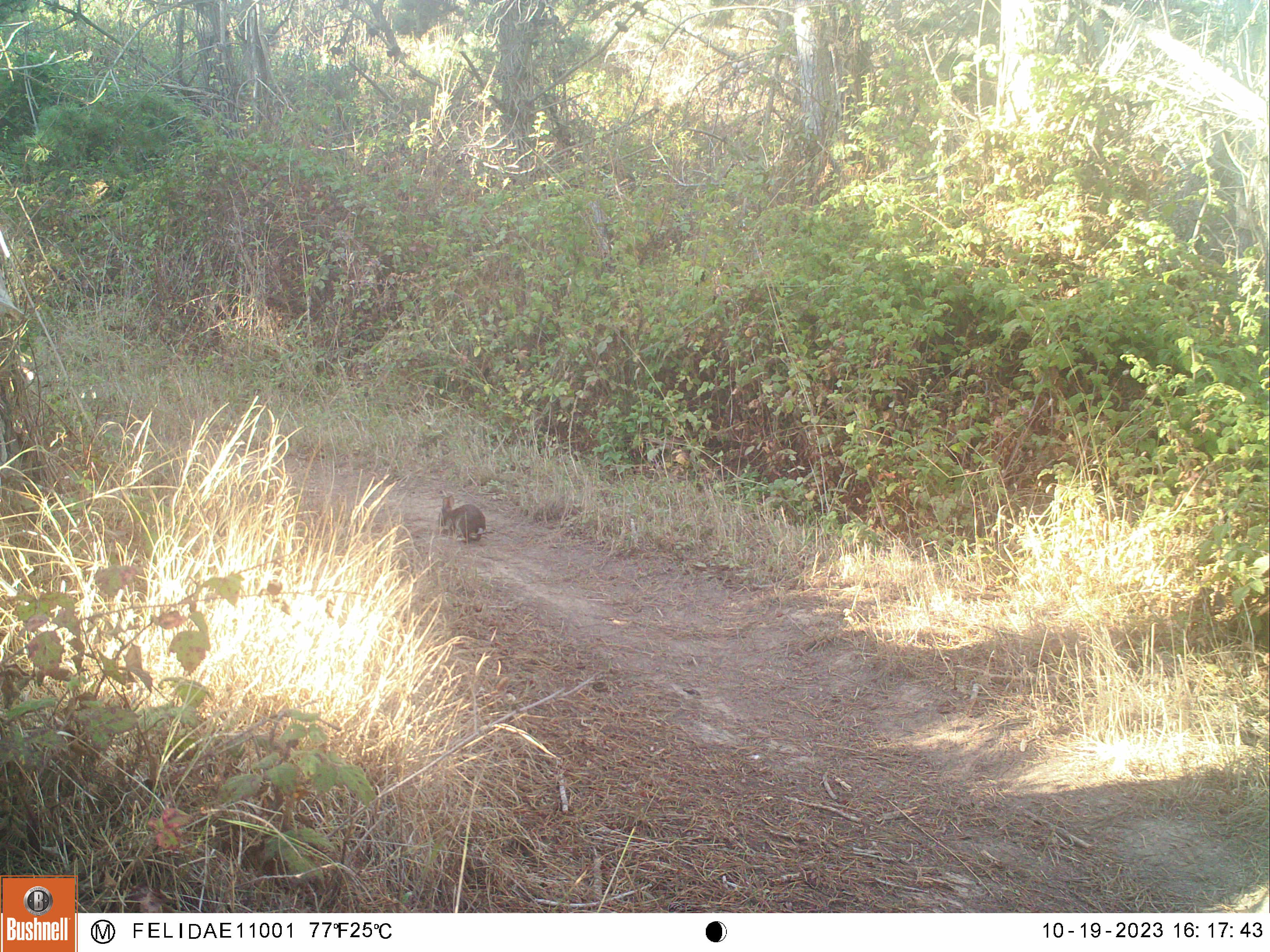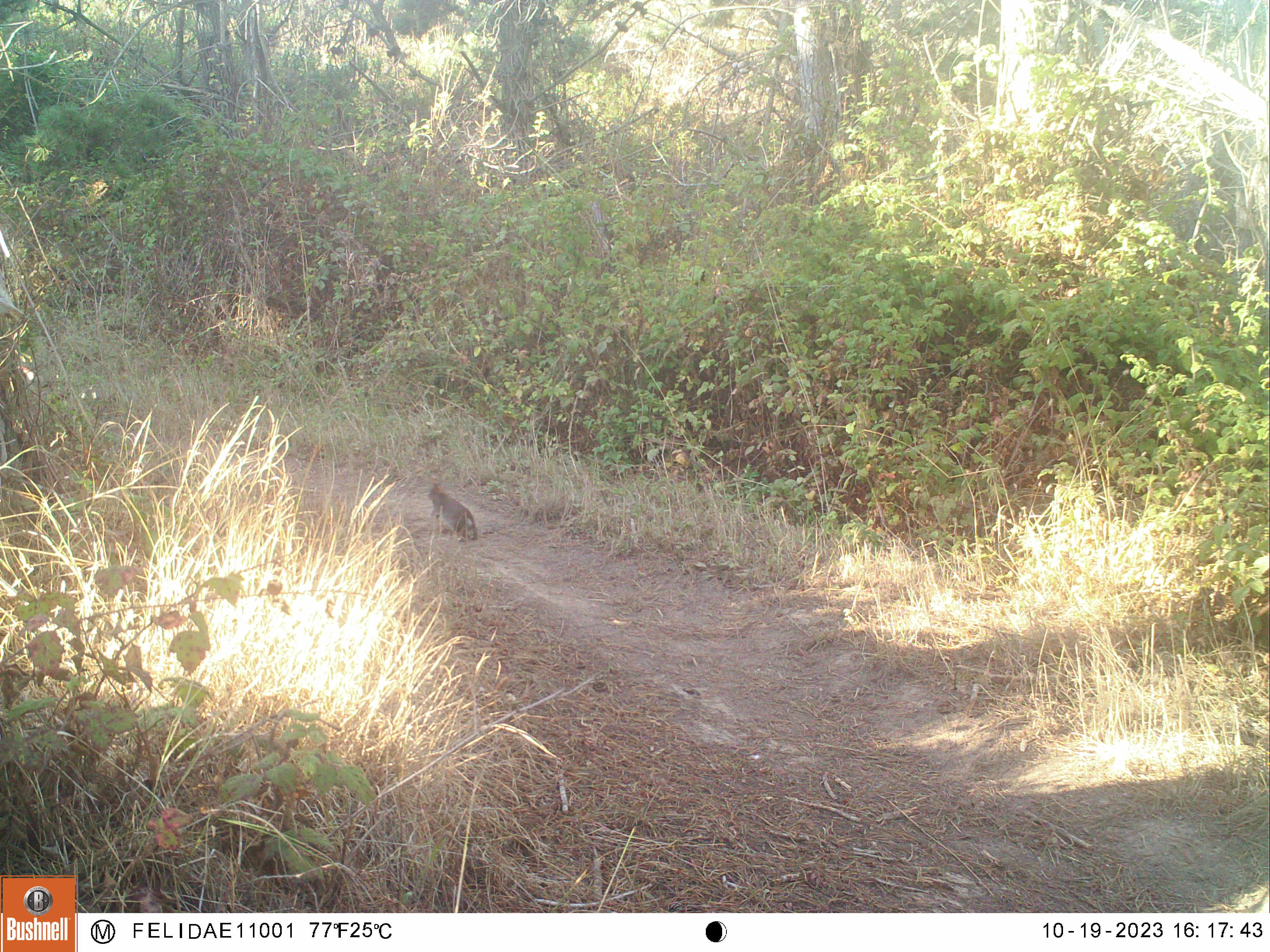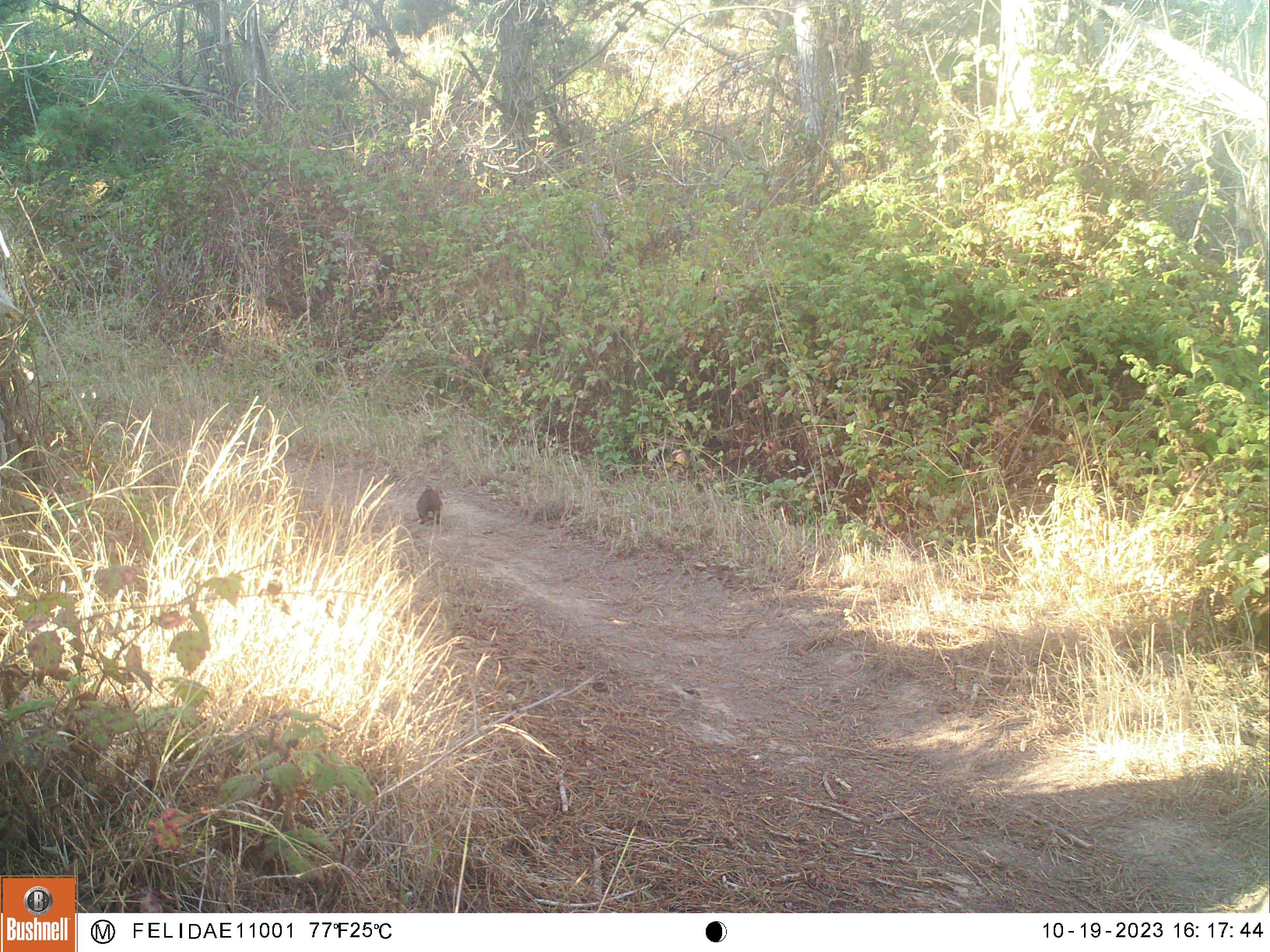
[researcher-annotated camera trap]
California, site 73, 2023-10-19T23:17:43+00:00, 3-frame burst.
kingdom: Animalia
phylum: Chordata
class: Mammalia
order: Lagomorpha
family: Leporidae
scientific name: Leporidae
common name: rabbit